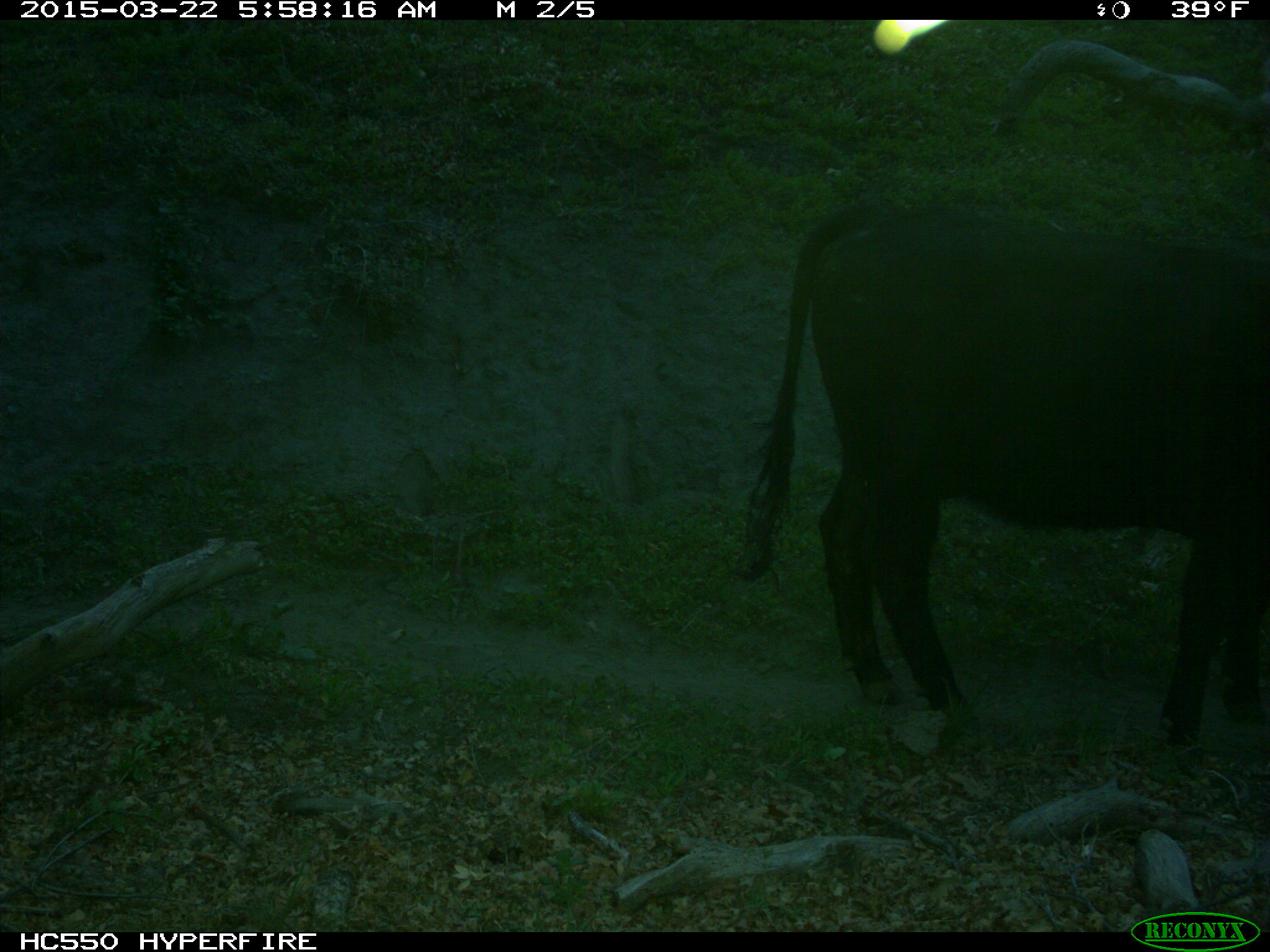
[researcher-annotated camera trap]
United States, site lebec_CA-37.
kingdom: Animalia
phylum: Chordata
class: Mammalia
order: Artiodactyla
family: Bovidae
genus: Bos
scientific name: Bos taurus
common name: domestic cow